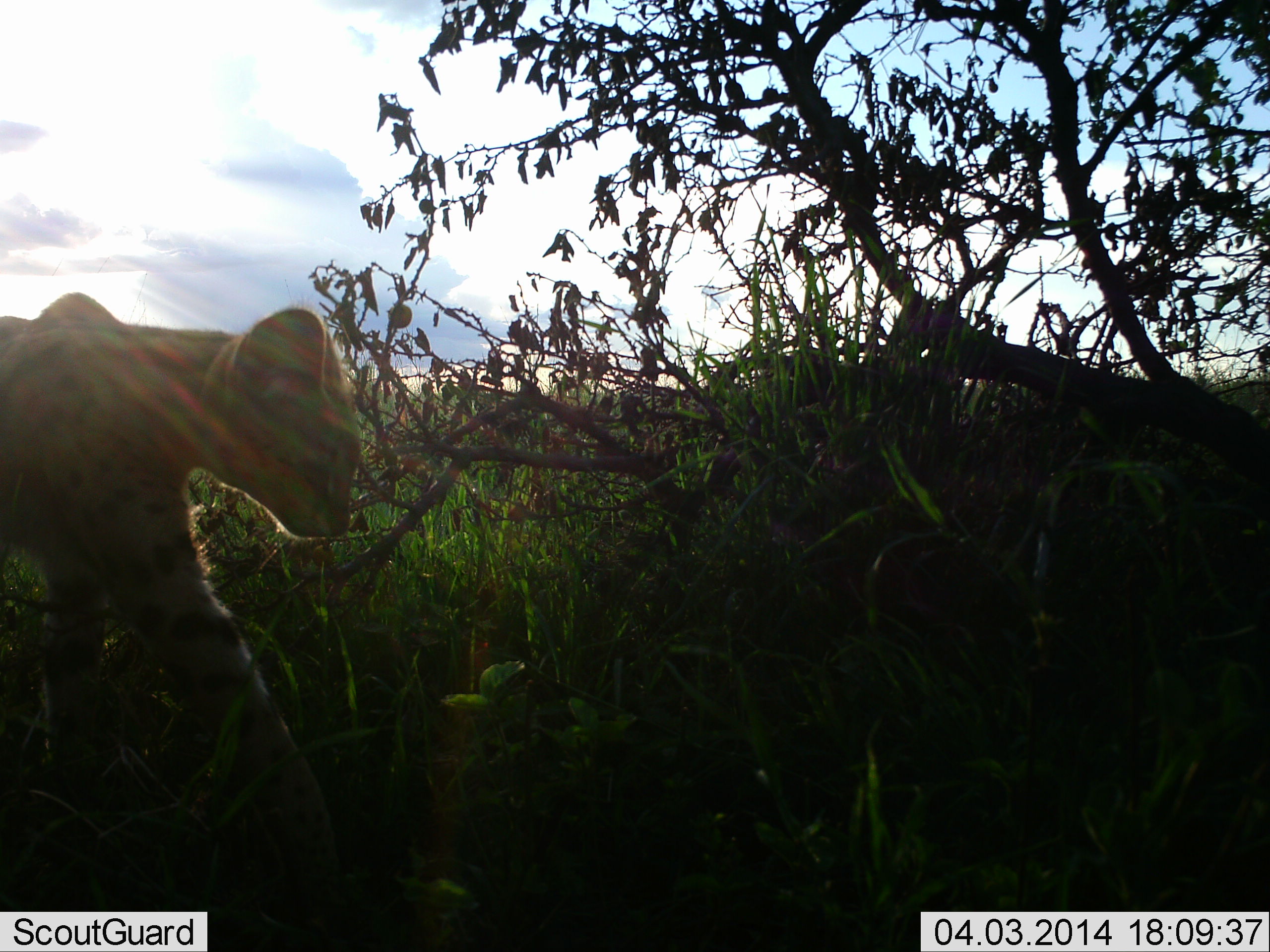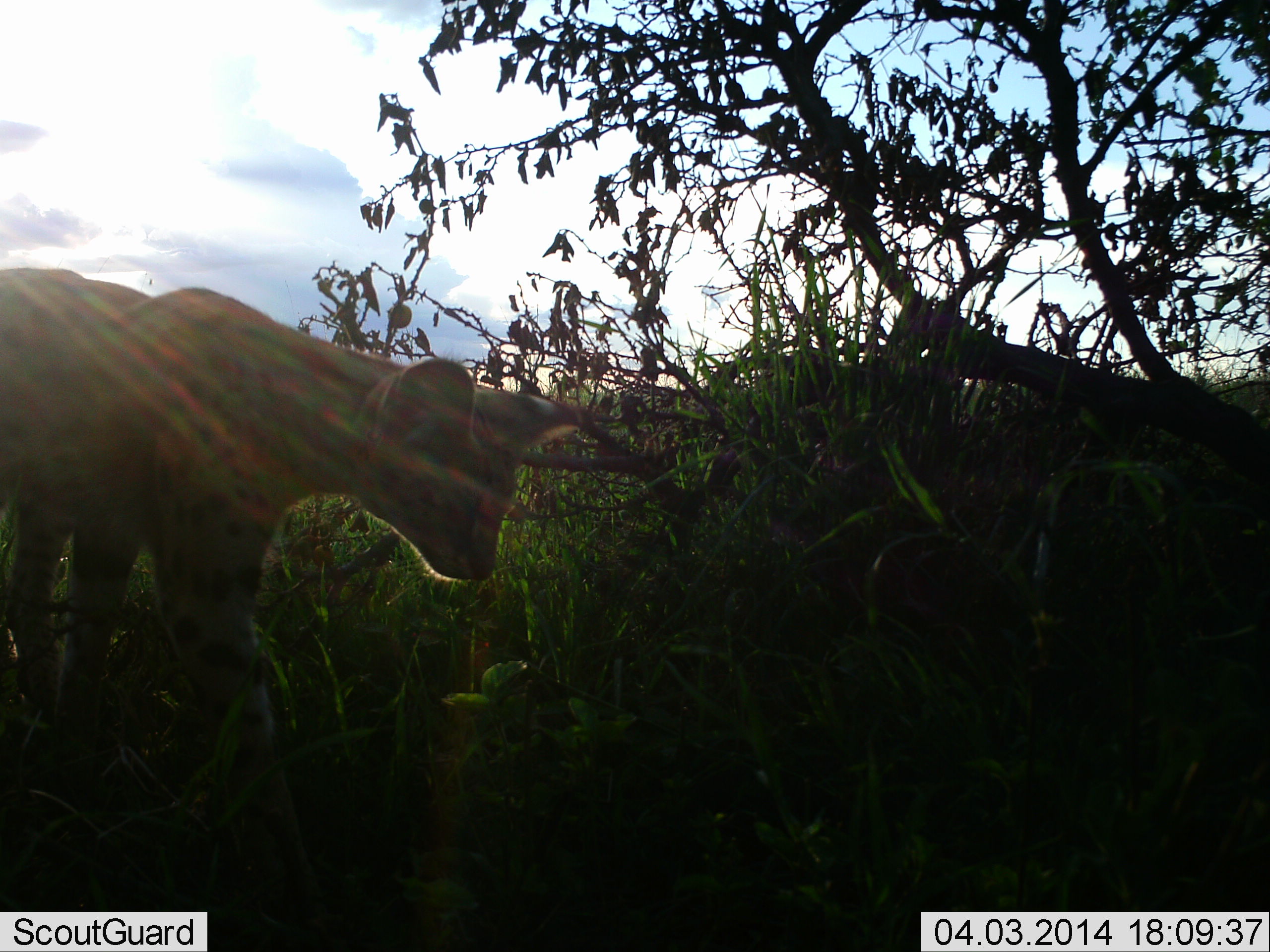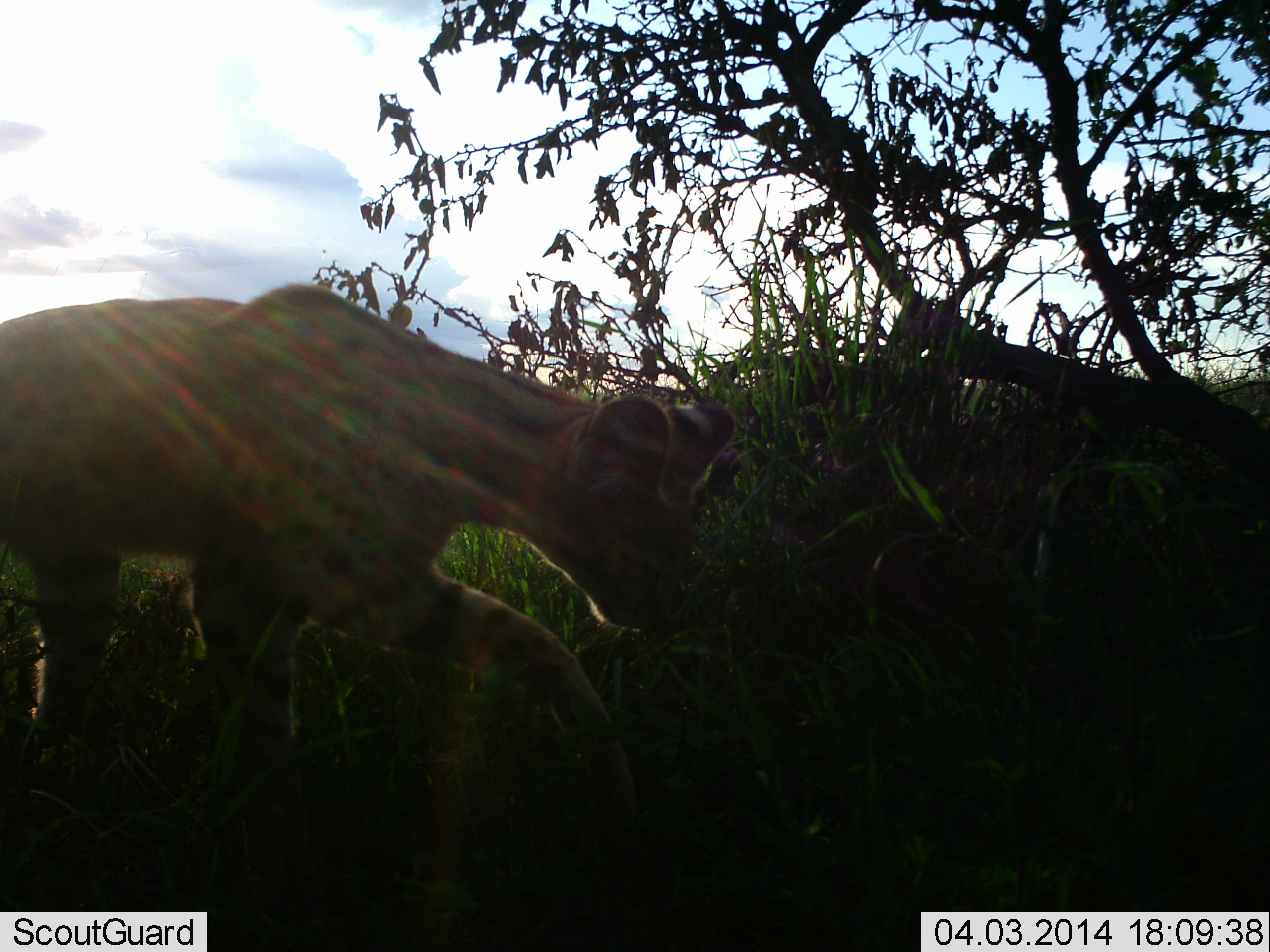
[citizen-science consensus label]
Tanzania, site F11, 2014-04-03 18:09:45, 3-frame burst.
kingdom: Animalia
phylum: Chordata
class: Mammalia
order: Carnivora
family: Felidae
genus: Leptailurus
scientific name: Leptailurus serval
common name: serval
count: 1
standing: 9%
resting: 0%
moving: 91%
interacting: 0%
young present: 0%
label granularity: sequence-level